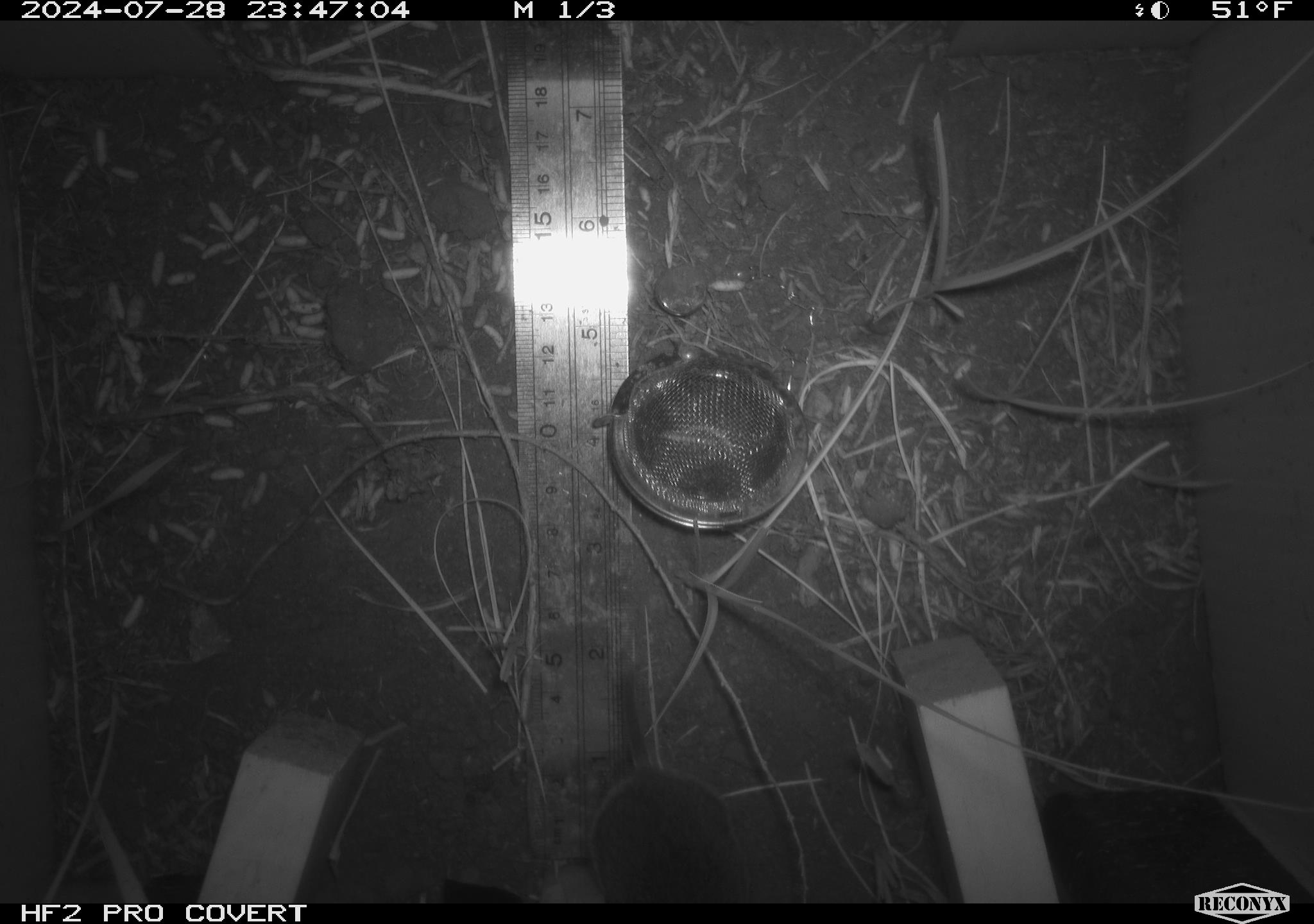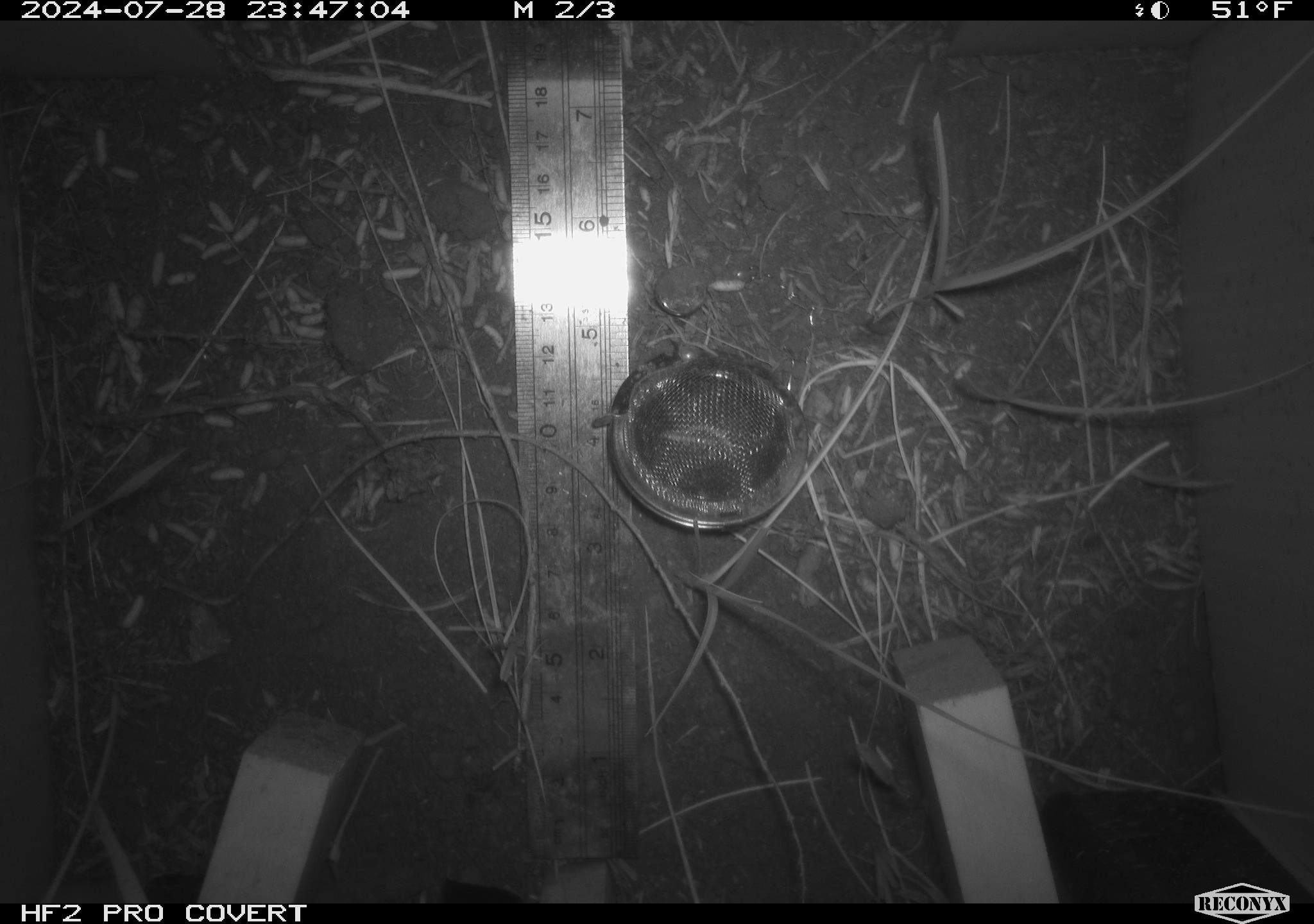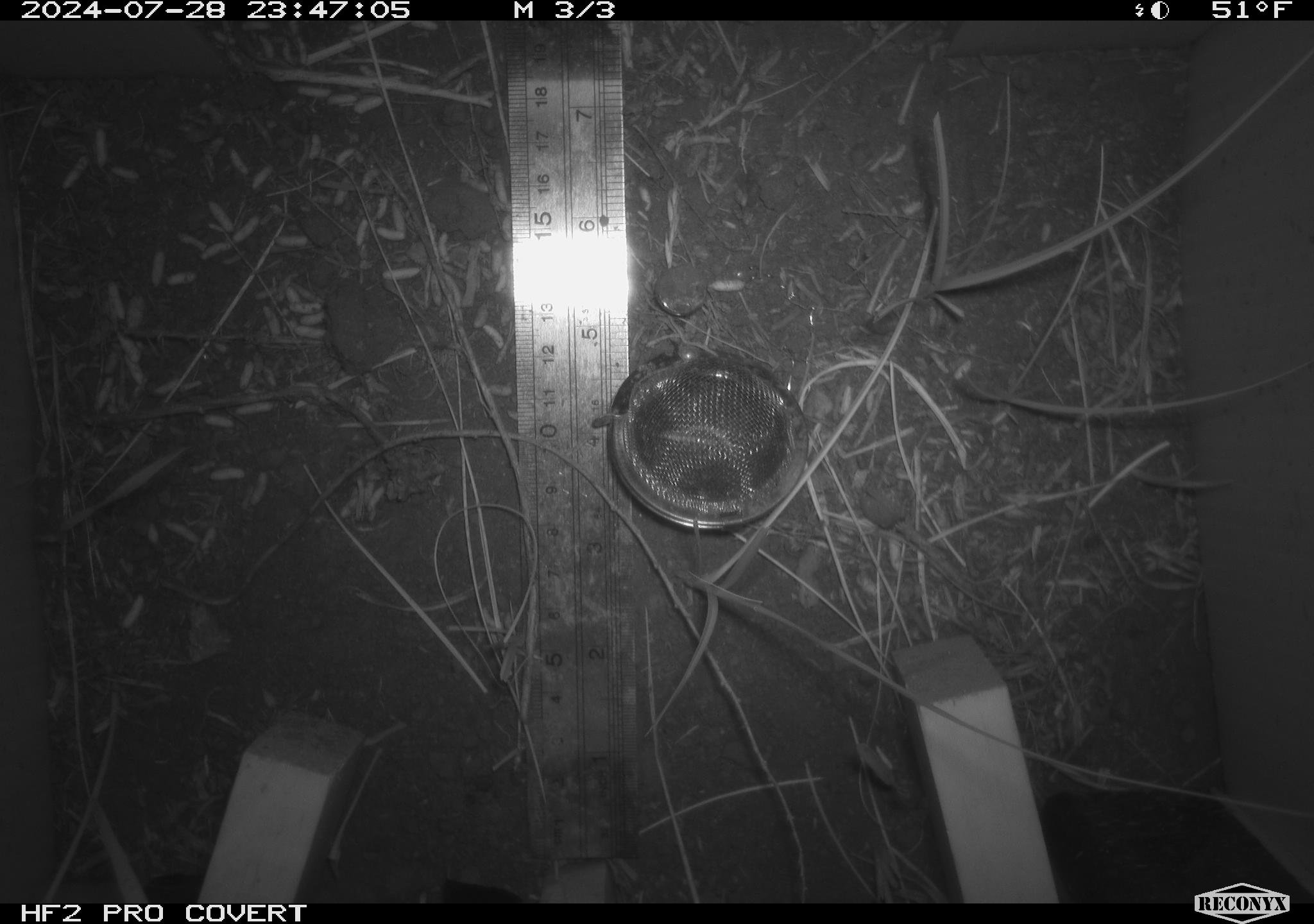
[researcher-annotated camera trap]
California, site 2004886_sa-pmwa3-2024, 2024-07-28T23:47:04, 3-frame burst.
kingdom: Animalia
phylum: Chordata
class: Mammalia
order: Rodentia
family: Cricetidae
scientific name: Arvicolinae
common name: voles, lemmings, and muskrats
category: arvicolinae subfamily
Arvicolinae subfamily (voles, lemmings, and muskrats) (Arvicolinae).